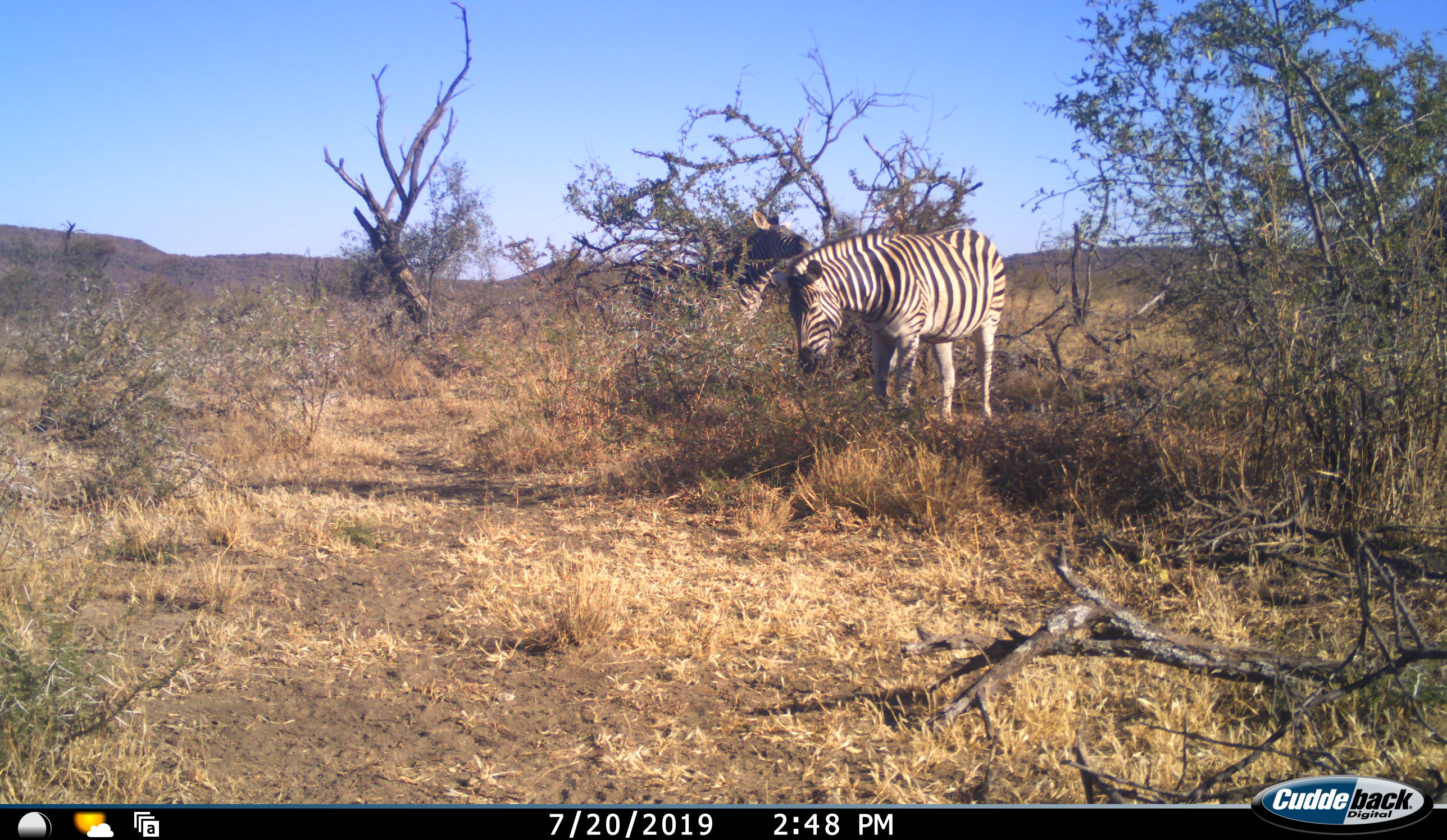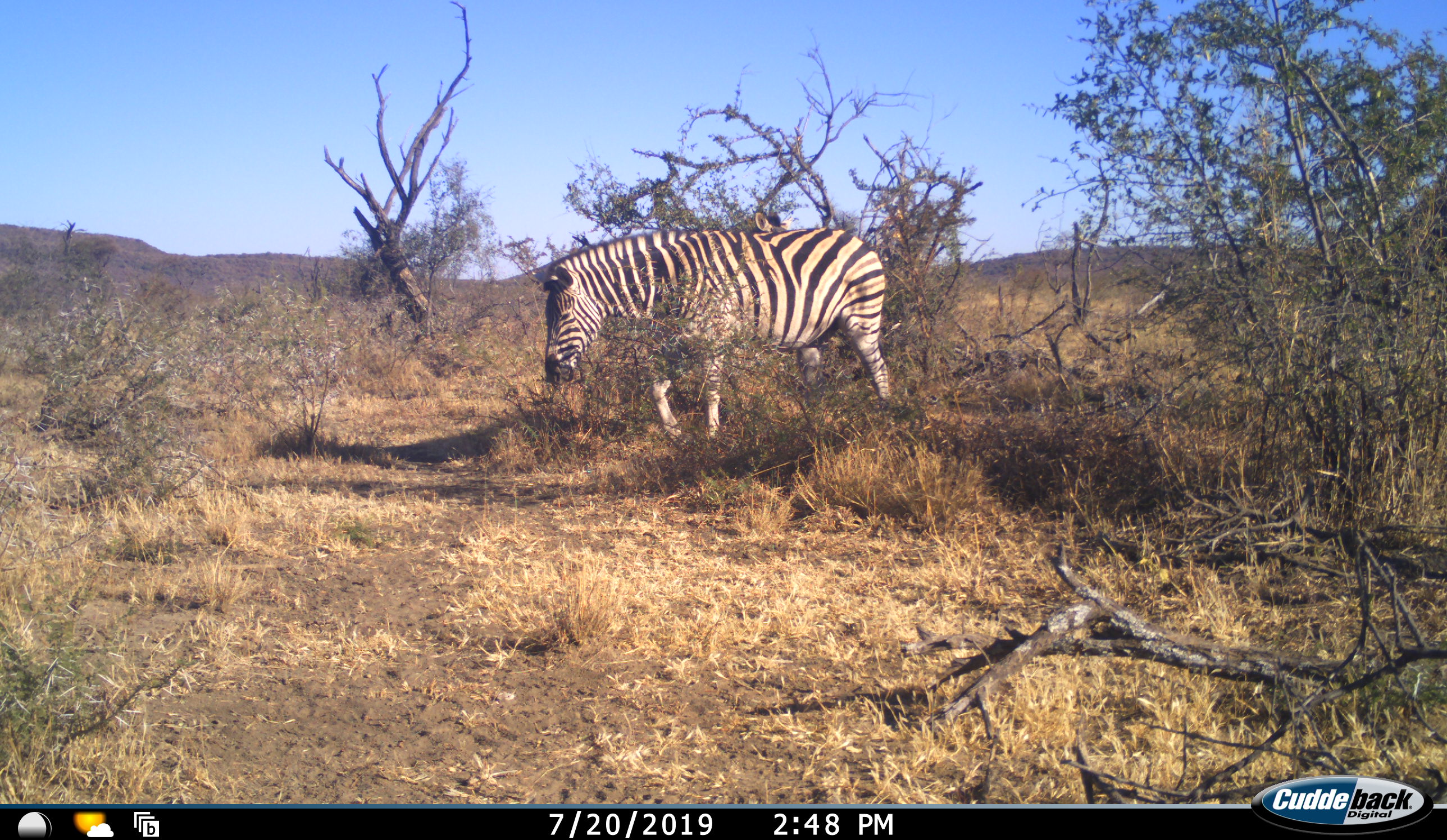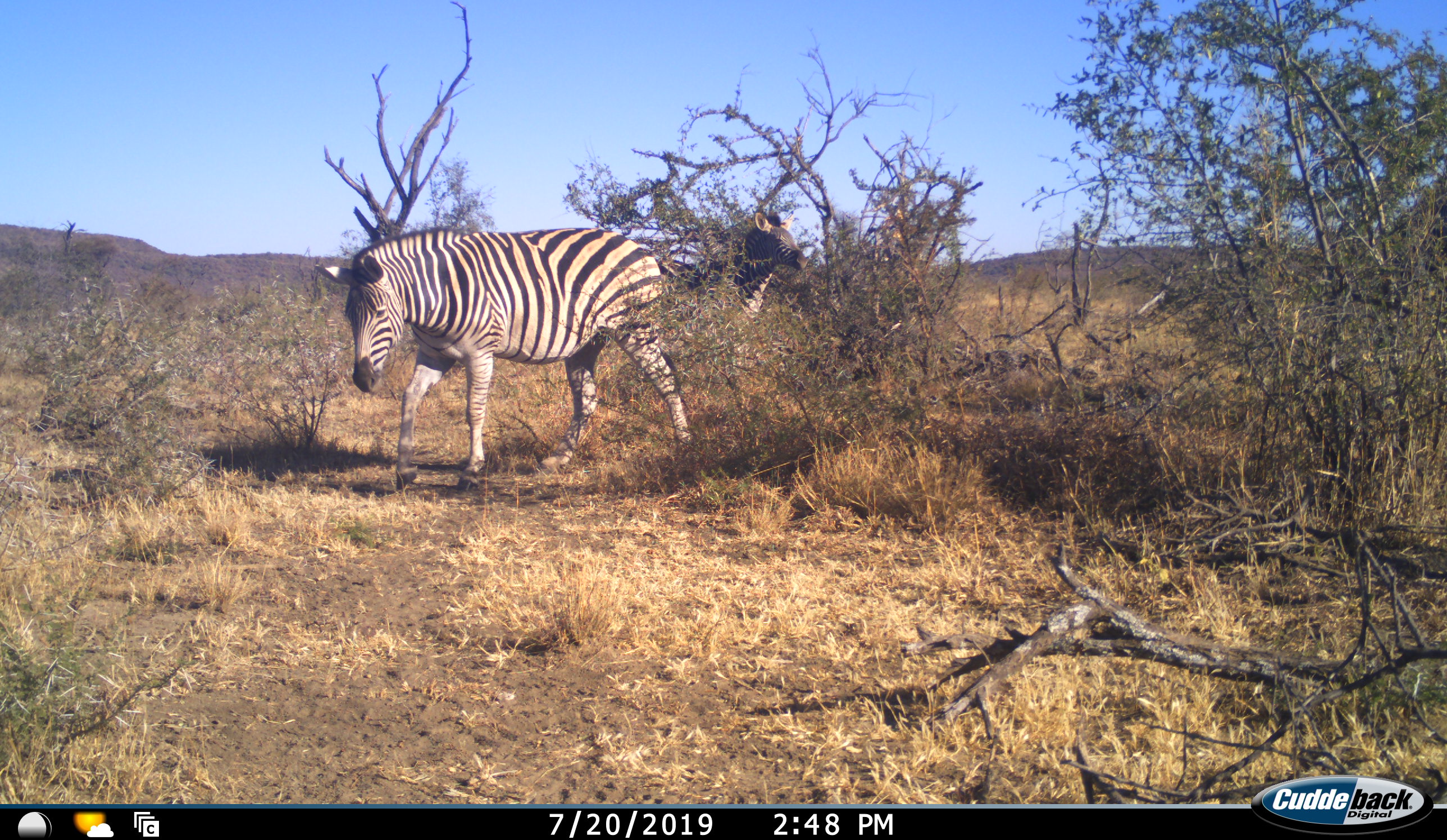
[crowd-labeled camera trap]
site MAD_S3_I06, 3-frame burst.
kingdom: Animalia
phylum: Chordata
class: Mammalia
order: Perissodactyla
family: Equidae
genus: Equus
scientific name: Equus quagga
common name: plains zebra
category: zebraplains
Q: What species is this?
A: Zebraplains (plains zebra) (Equus quagga).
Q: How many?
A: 2.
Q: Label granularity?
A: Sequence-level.